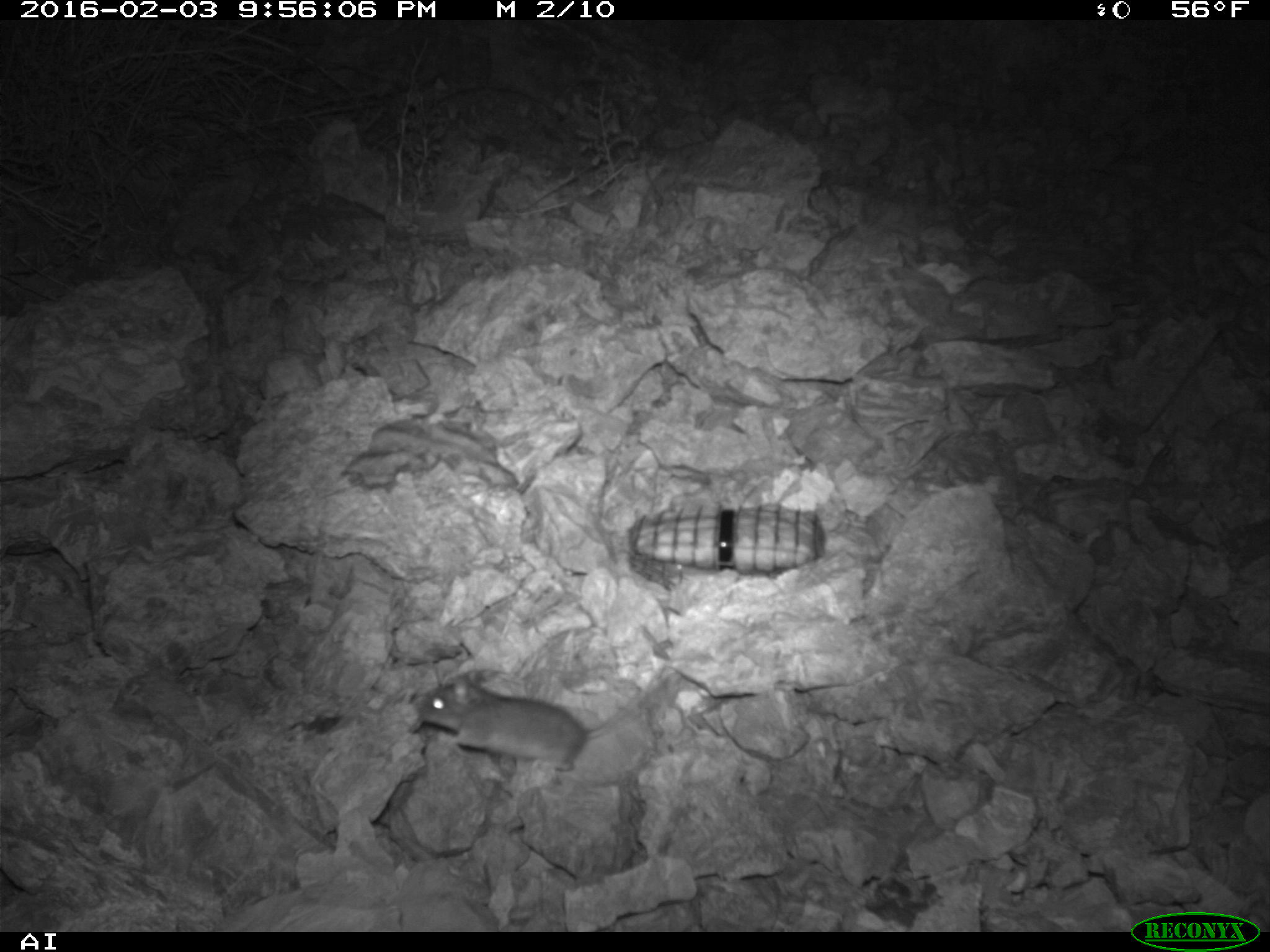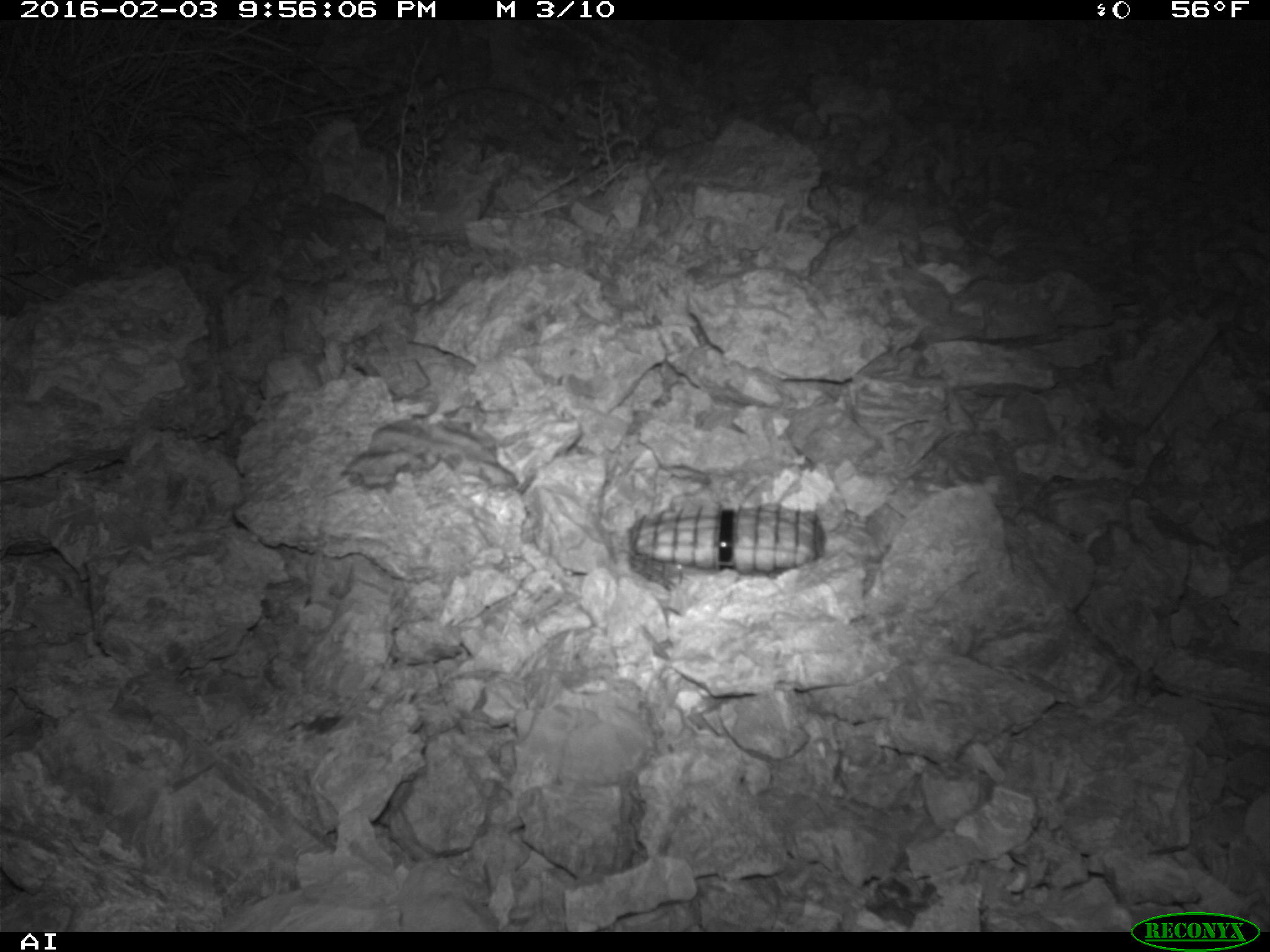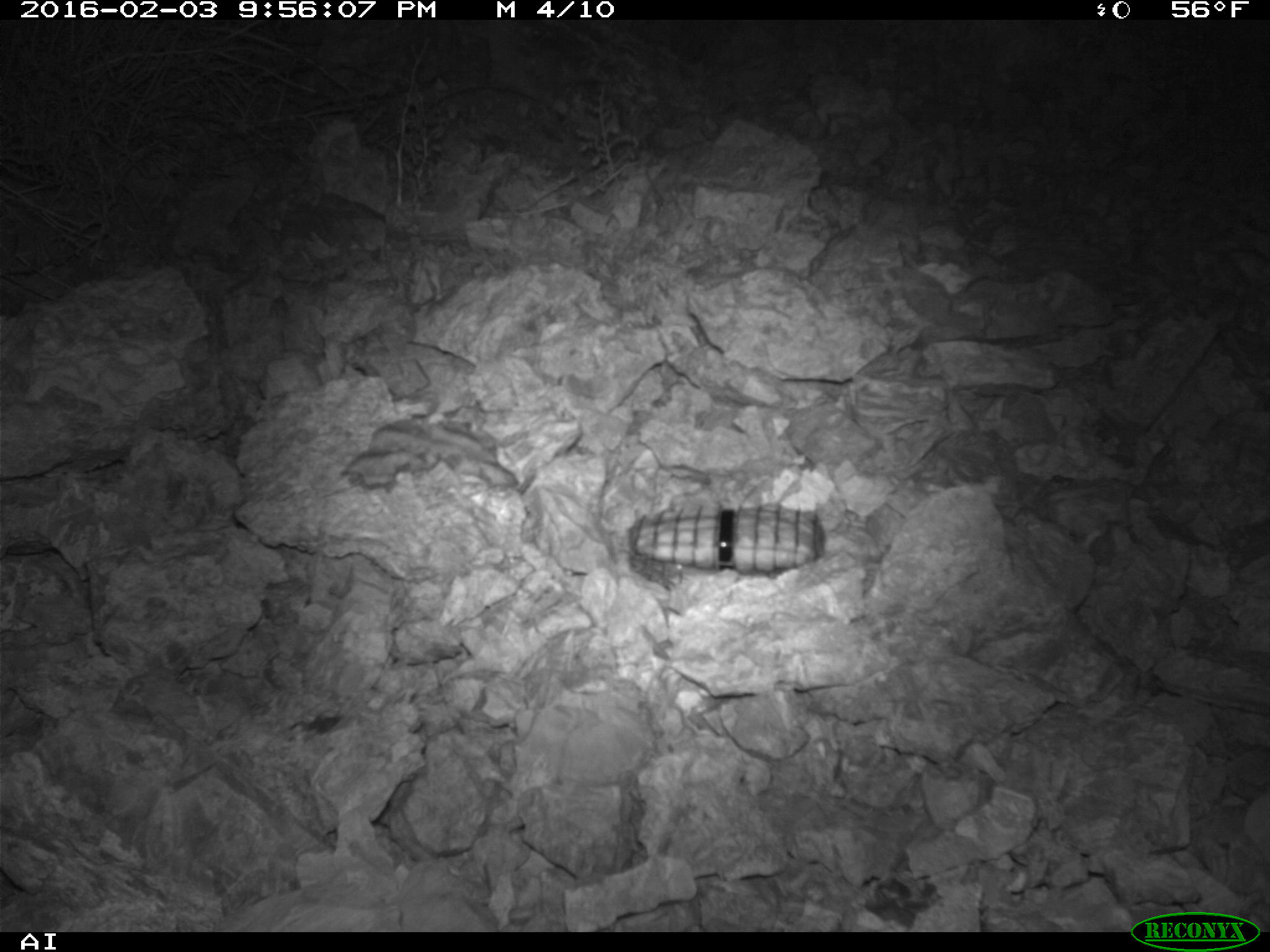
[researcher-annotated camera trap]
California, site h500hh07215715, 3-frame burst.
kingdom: Animalia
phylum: Chordata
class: Mammalia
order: Rodentia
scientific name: Rodentia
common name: rodent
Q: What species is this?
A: Rodent (Rodentia).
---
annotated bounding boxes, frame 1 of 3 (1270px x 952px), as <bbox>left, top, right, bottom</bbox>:
rodent: <bbox>421, 677, 667, 772</bbox>